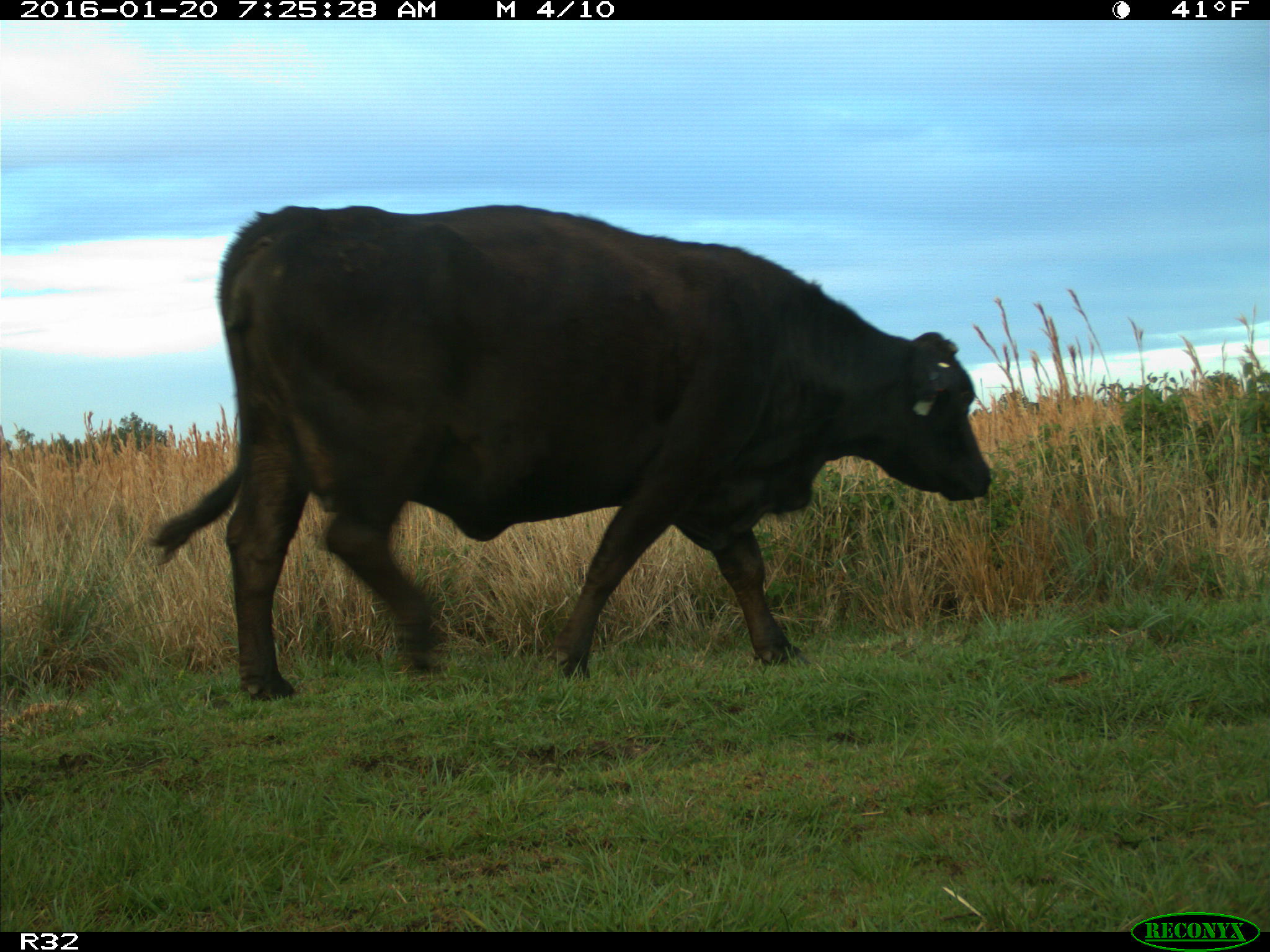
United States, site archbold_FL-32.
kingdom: Animalia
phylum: Chordata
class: Mammalia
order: Artiodactyla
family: Bovidae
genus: Bos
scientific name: Bos taurus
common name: domestic cow